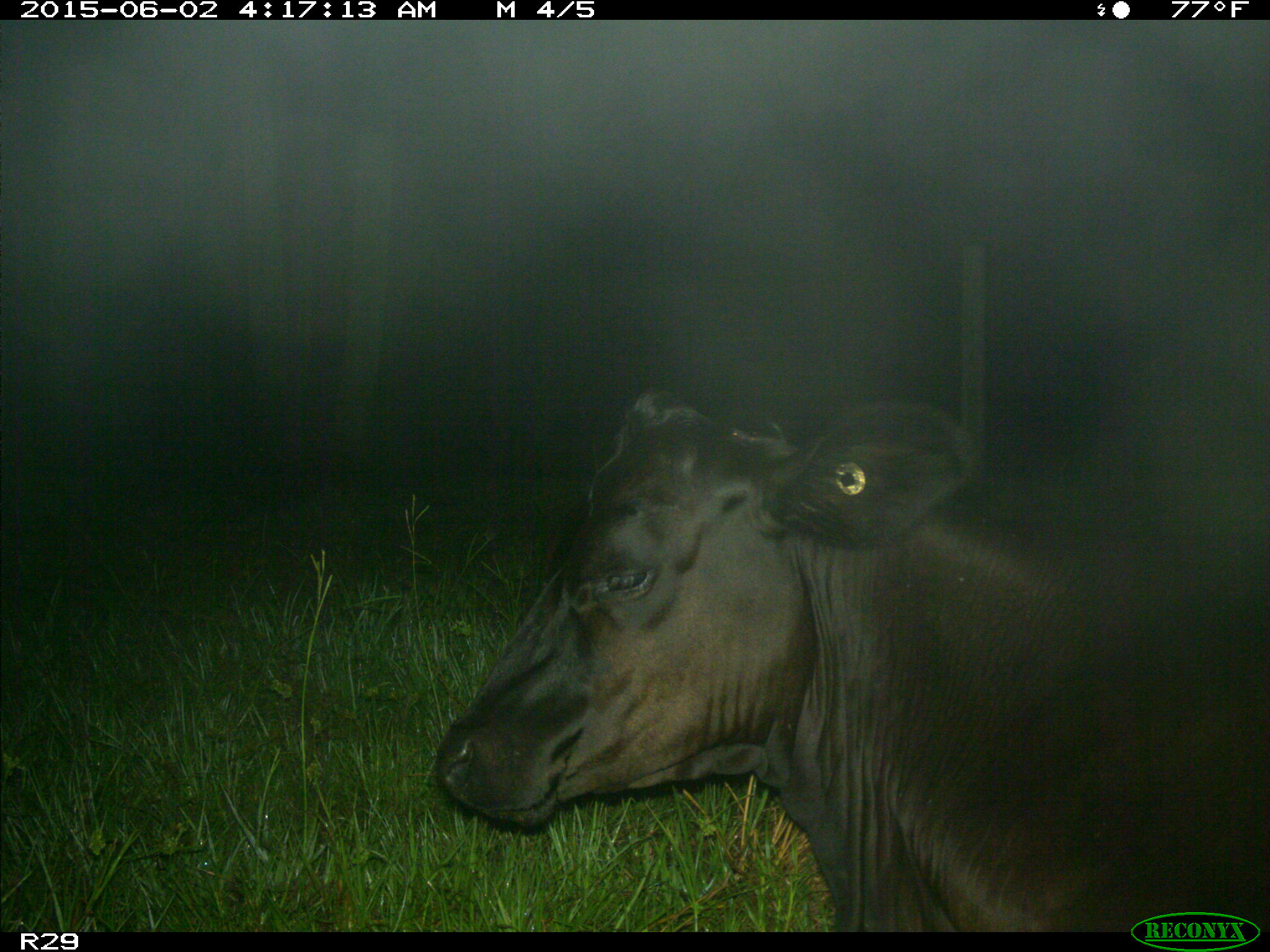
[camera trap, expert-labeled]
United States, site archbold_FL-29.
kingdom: Animalia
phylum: Chordata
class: Mammalia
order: Artiodactyla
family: Bovidae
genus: Bos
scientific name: Bos taurus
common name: domestic cow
Bos taurus (domestic cow).